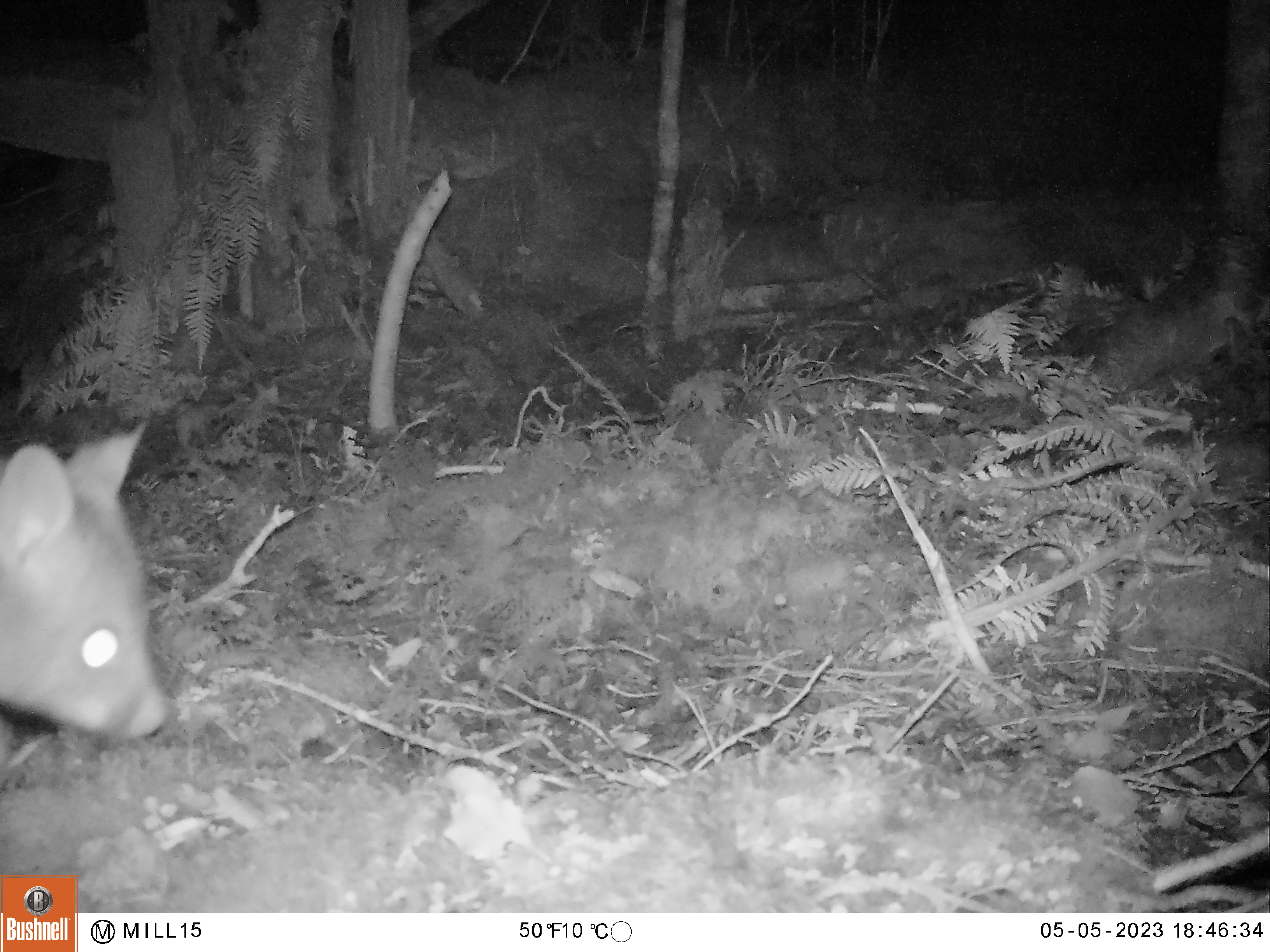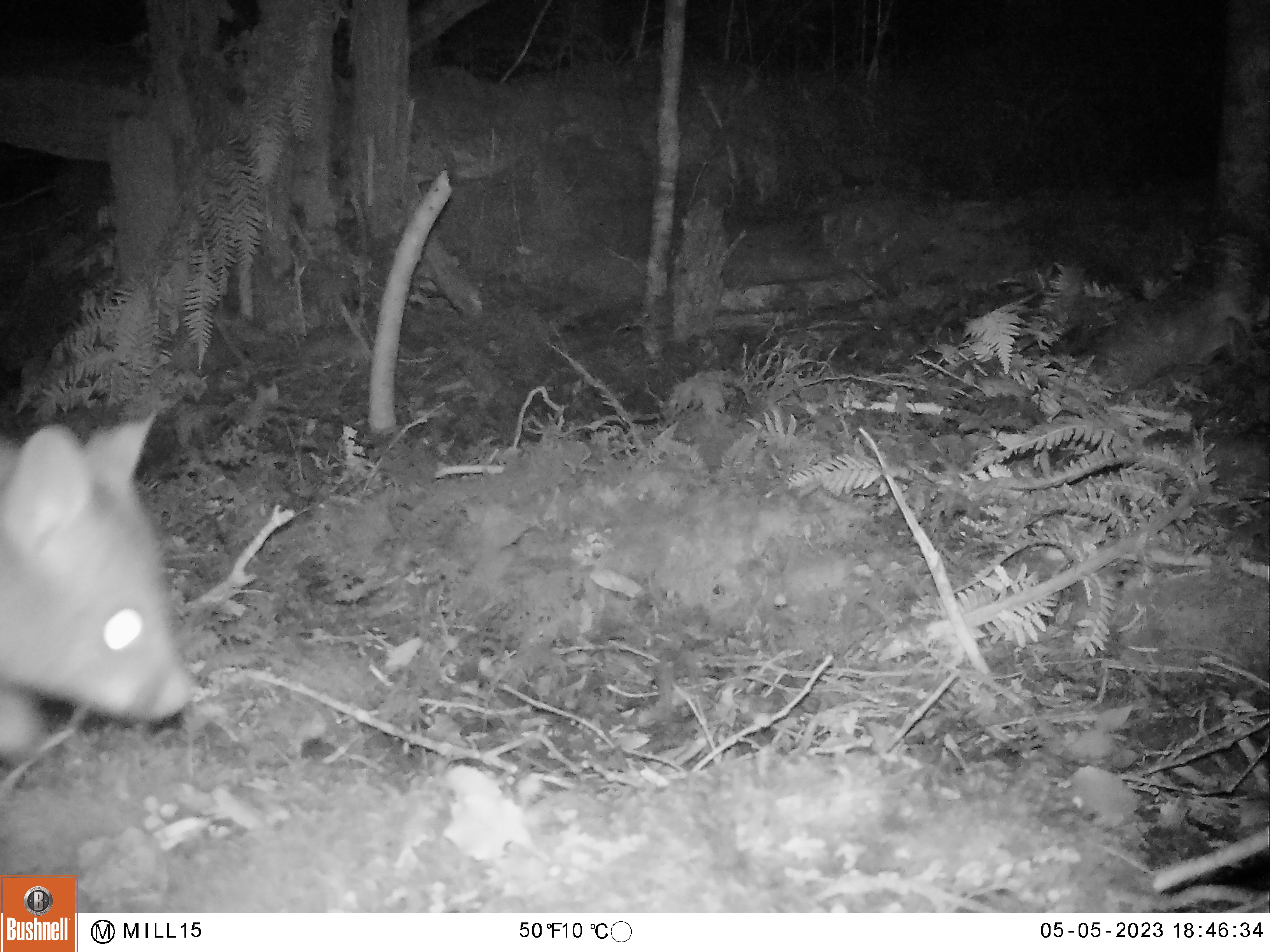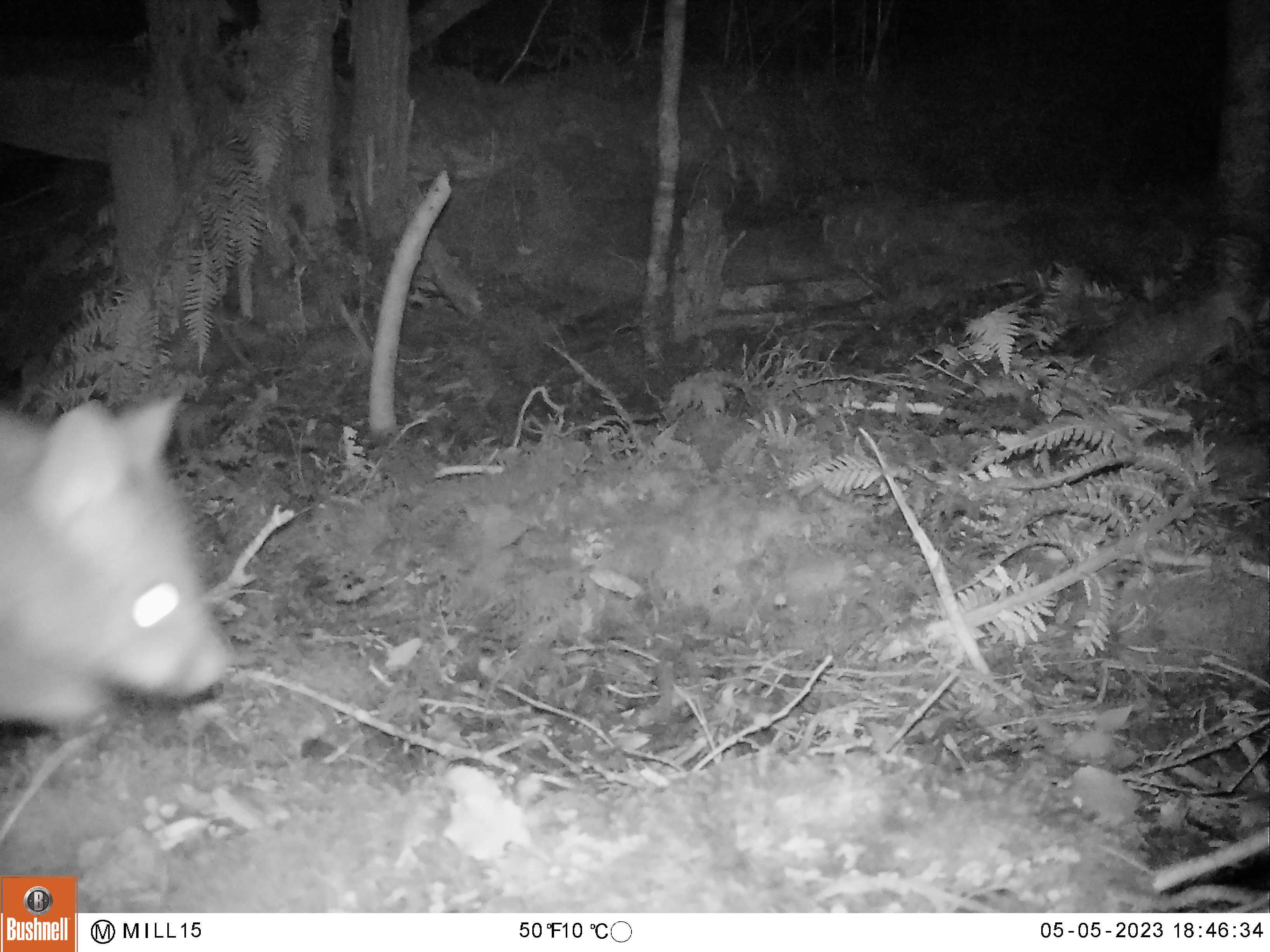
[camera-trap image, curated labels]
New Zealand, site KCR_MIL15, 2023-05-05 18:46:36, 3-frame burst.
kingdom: Animalia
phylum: Chordata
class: Mammalia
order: Diprotodontia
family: Phalangeridae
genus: Trichosurus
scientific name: Trichosurus vulpecula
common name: common brushtail possum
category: possum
Possum (common brushtail possum) (Trichosurus vulpecula).